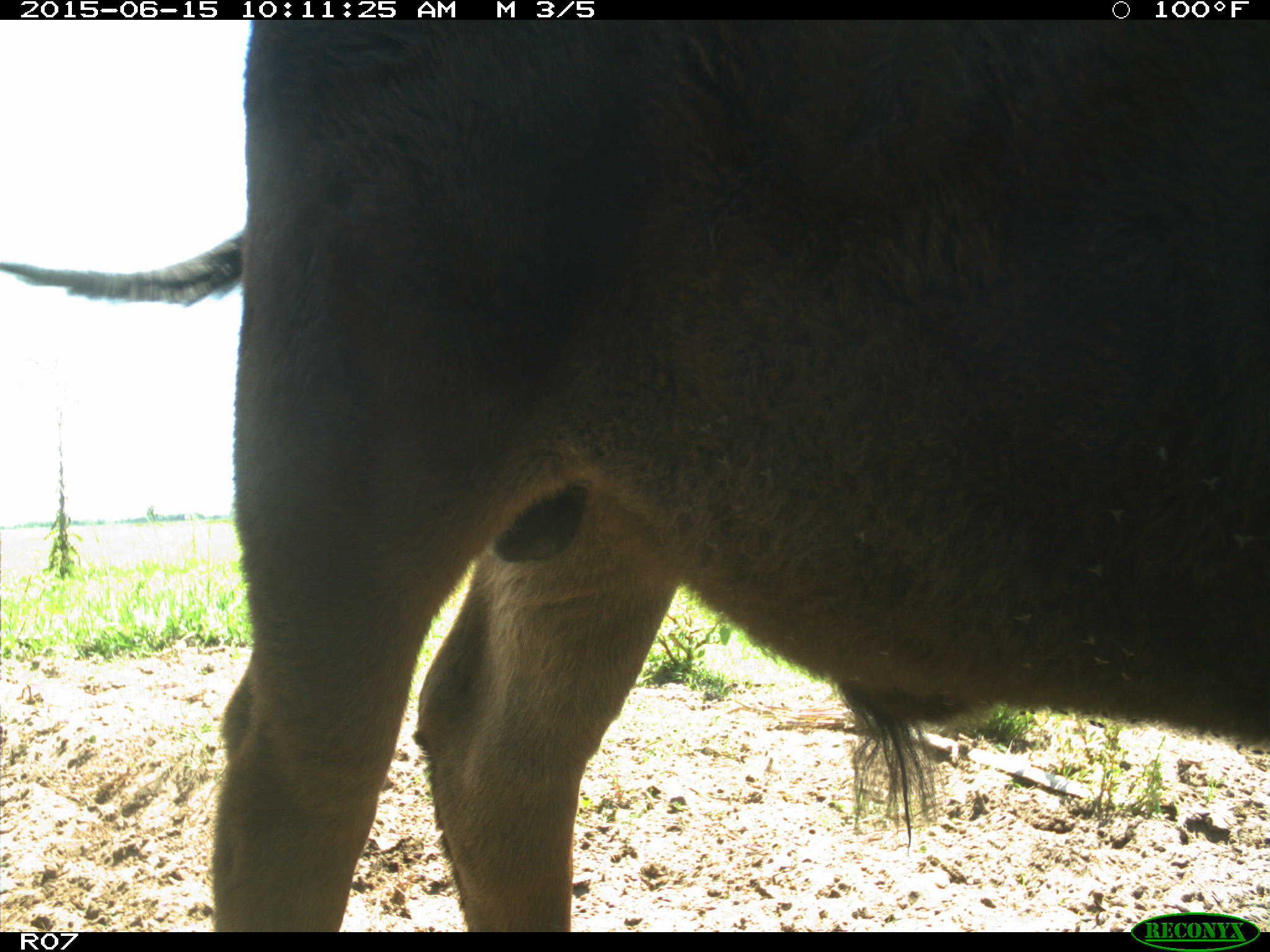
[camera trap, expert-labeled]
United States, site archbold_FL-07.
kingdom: Animalia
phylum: Chordata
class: Mammalia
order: Artiodactyla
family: Bovidae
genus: Bos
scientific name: Bos taurus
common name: domestic cow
Bos taurus (domestic cow).